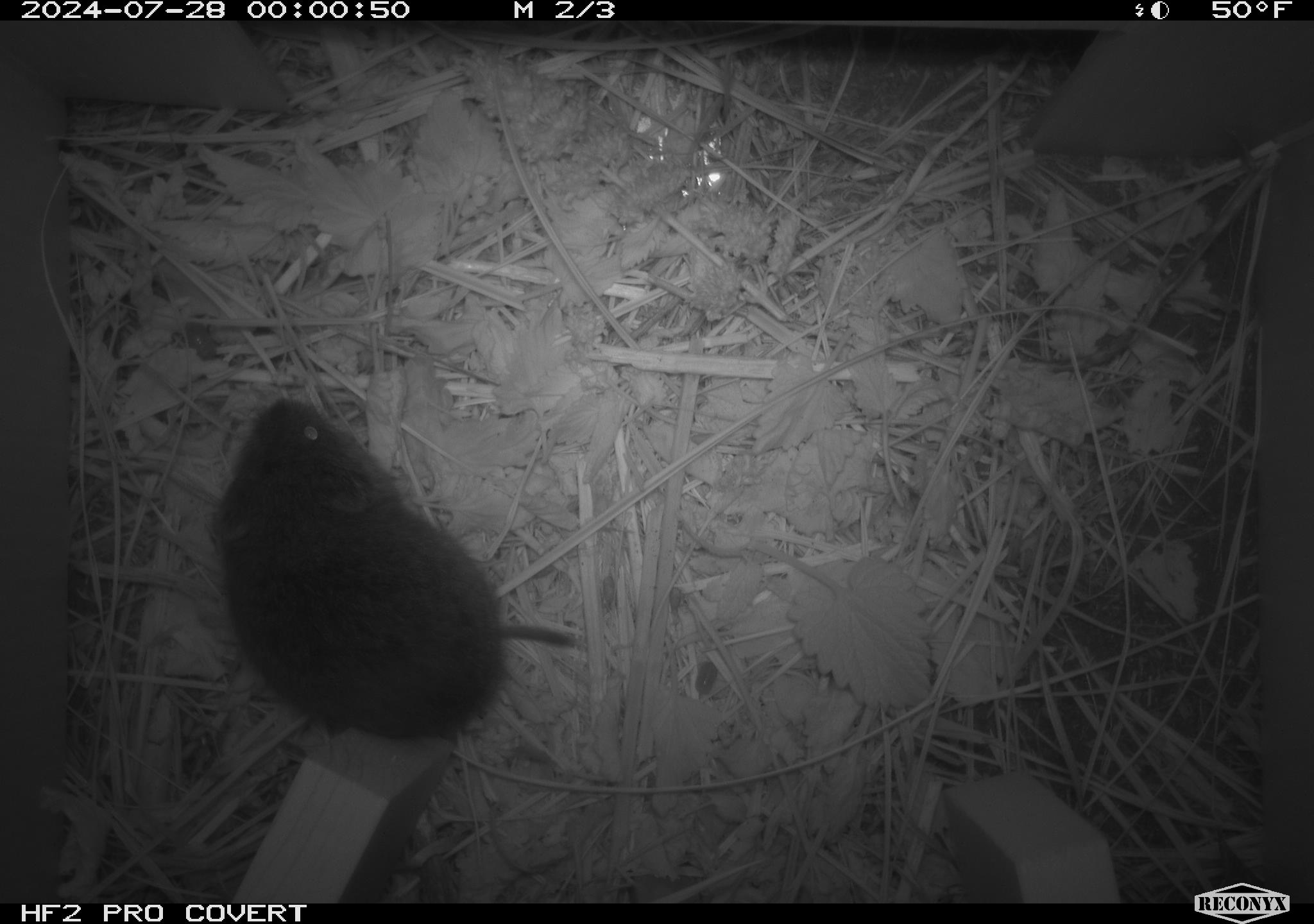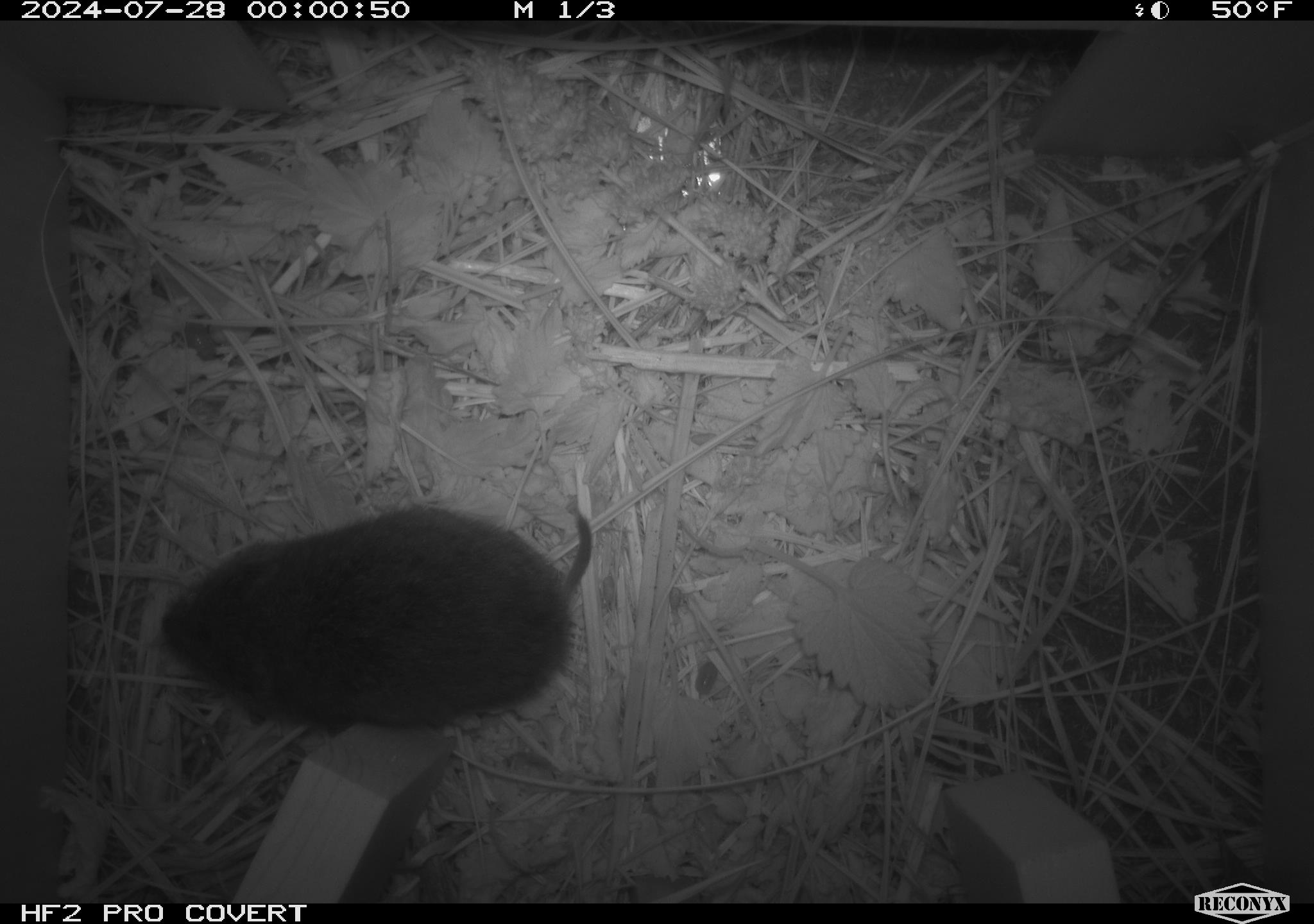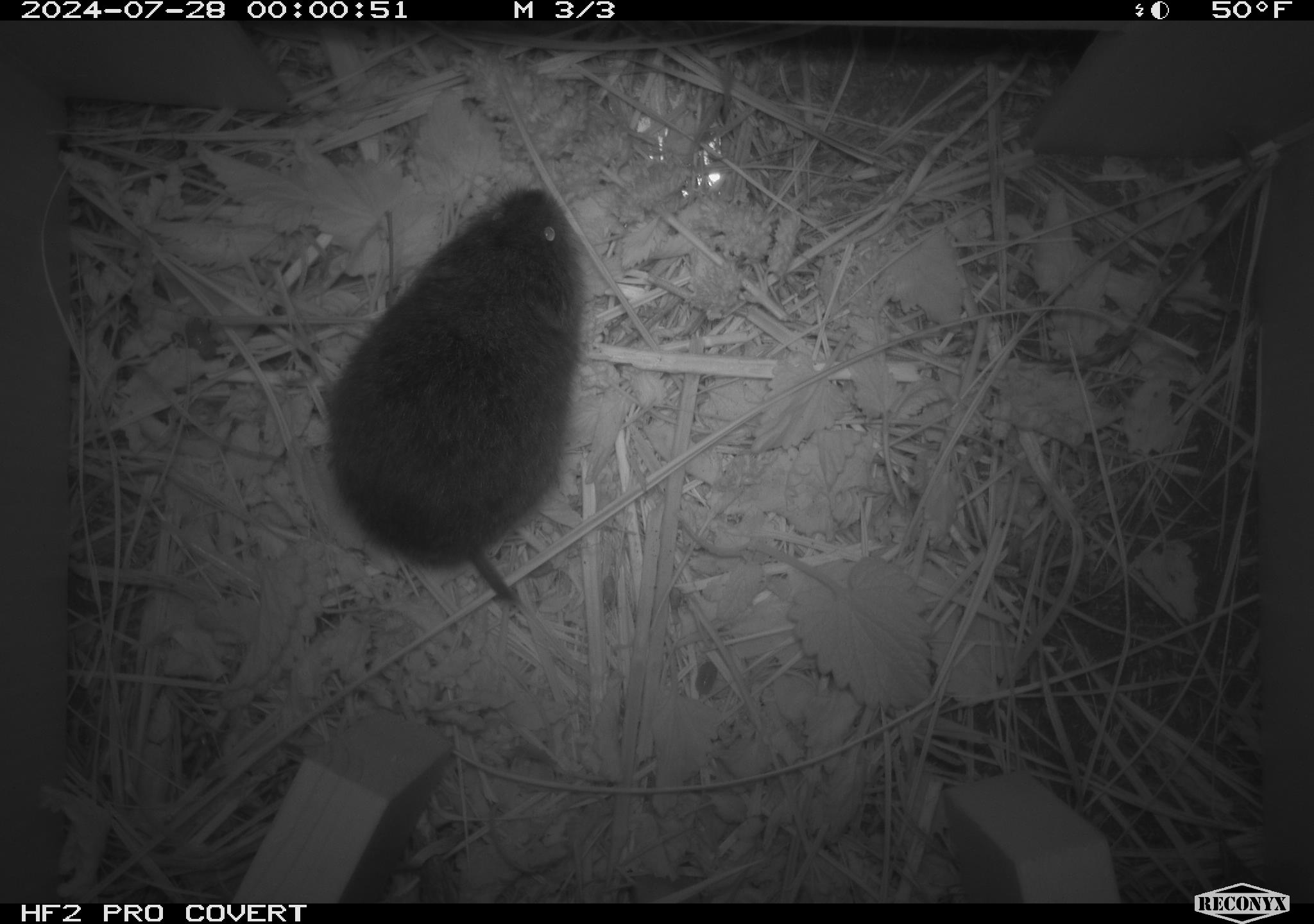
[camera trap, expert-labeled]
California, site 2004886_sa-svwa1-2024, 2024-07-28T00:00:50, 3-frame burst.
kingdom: Animalia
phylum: Chordata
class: Mammalia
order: Rodentia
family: Cricetidae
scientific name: Arvicolinae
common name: voles, lemmings, and muskrats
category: arvicolinae subfamily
Arvicolinae subfamily (voles, lemmings, and muskrats) (Arvicolinae).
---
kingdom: Animalia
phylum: Arthropoda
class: Insecta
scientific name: Insecta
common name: insect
Insect (Insecta).